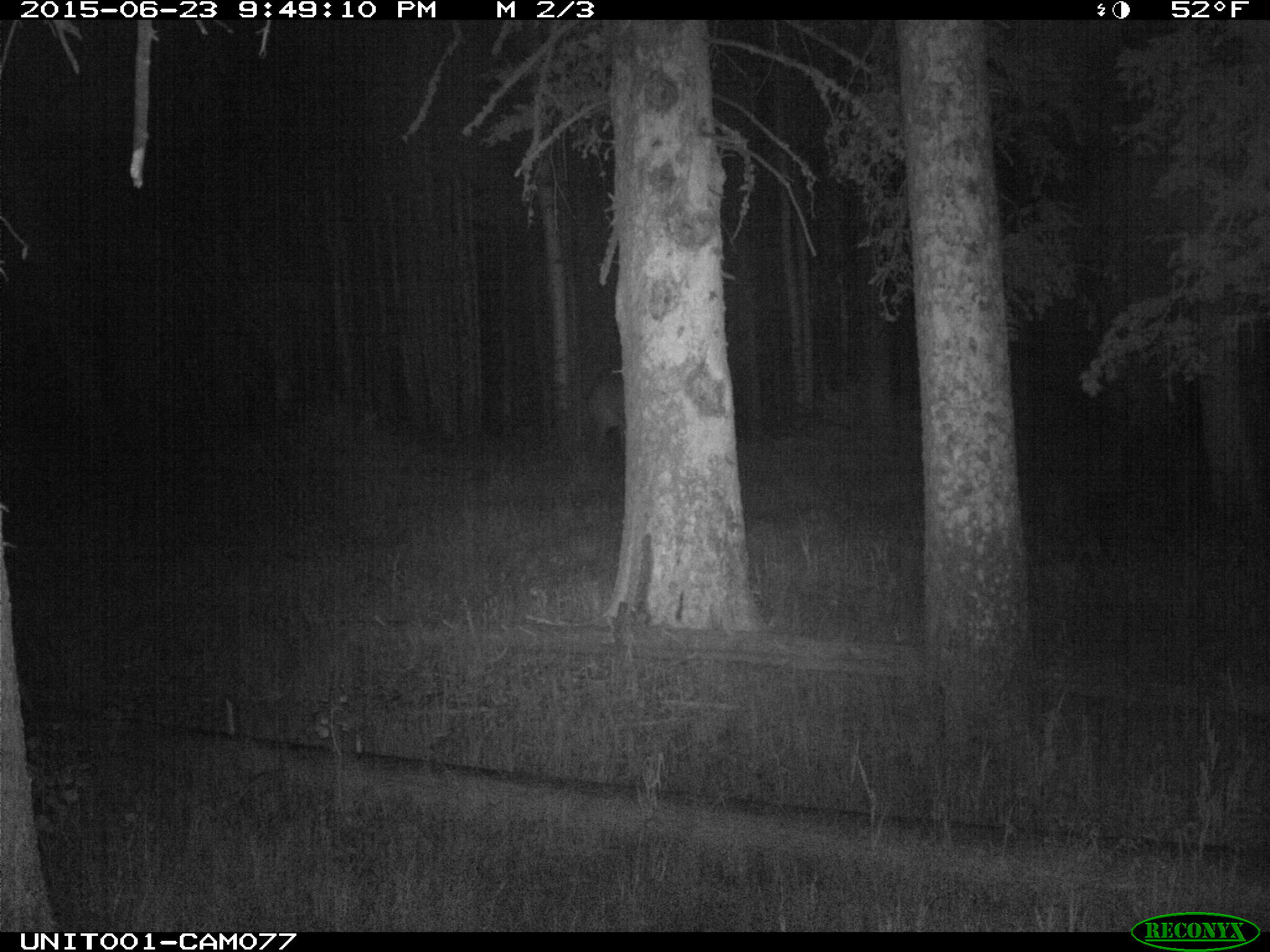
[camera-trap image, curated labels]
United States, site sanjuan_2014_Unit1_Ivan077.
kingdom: Animalia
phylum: Chordata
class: Mammalia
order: Artiodactyla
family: Cervidae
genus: Cervus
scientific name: Cervus elaphus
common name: red deer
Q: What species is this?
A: Cervus elaphus (red deer).